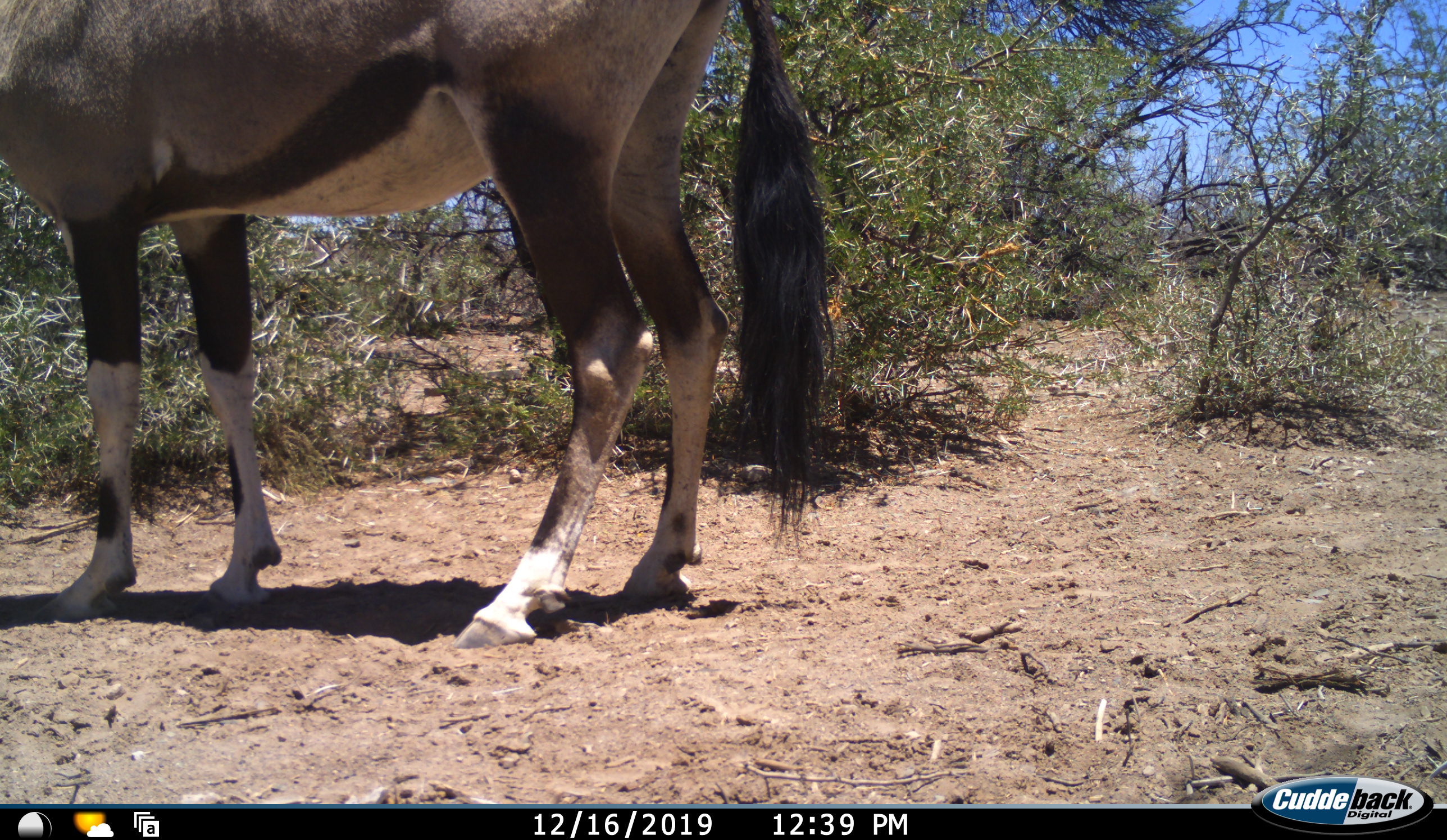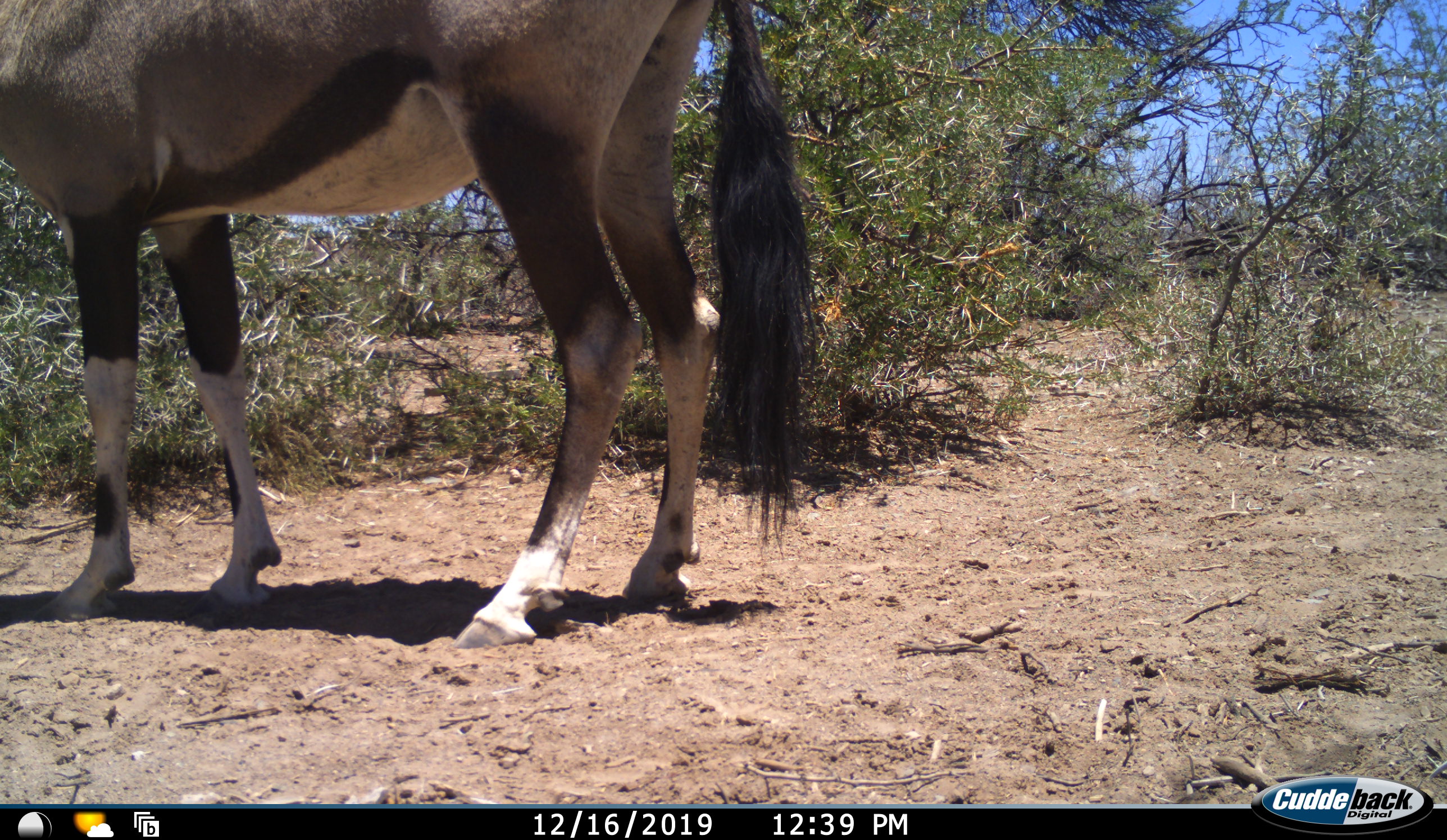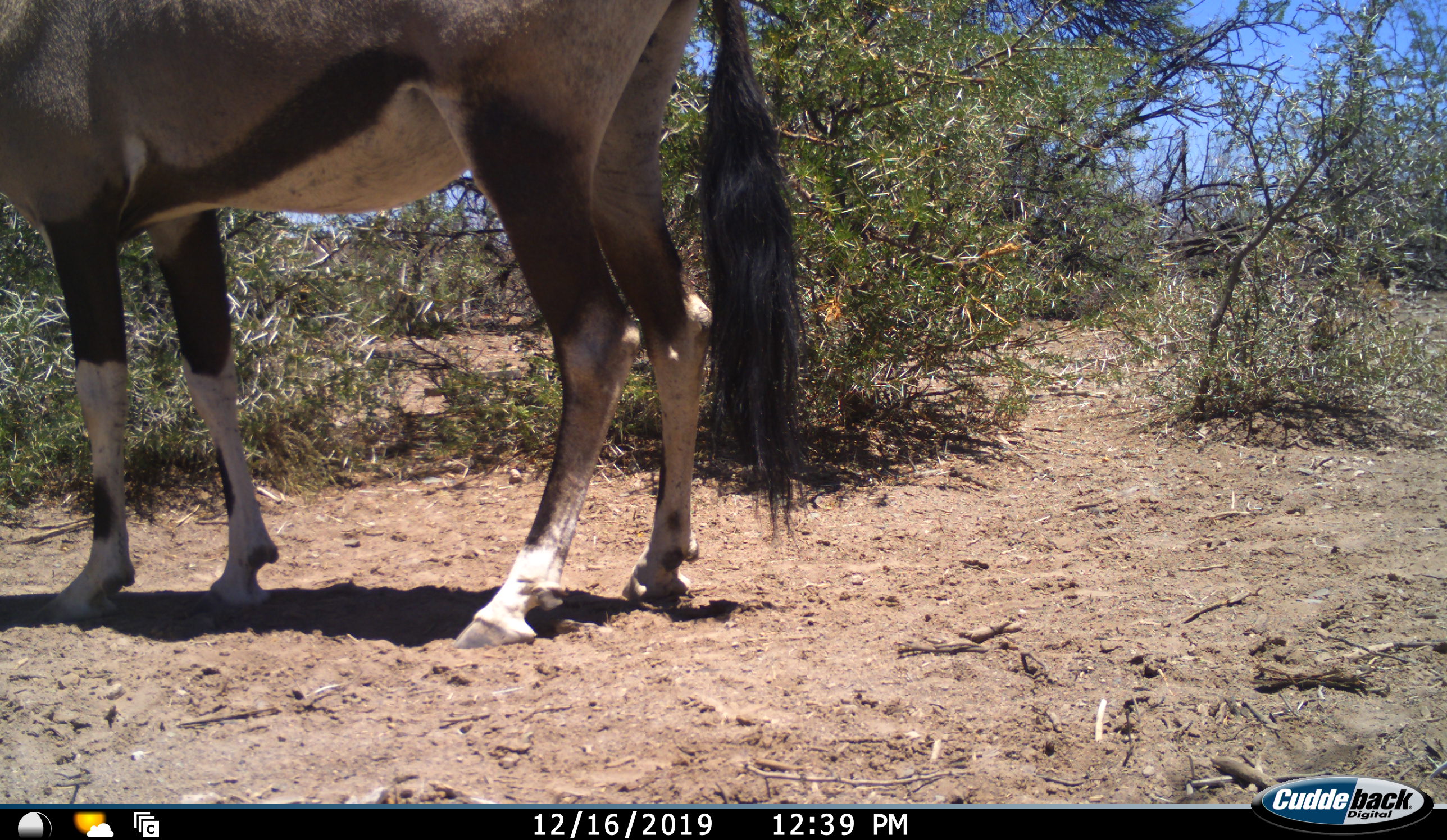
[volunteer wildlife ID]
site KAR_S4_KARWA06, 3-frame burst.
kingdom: Animalia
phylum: Chordata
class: Mammalia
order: Artiodactyla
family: Bovidae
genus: Oryx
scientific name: Oryx gazella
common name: gemsbok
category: oryx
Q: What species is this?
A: Oryx (gemsbok) (Oryx gazella).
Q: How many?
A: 1.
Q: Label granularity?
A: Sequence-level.